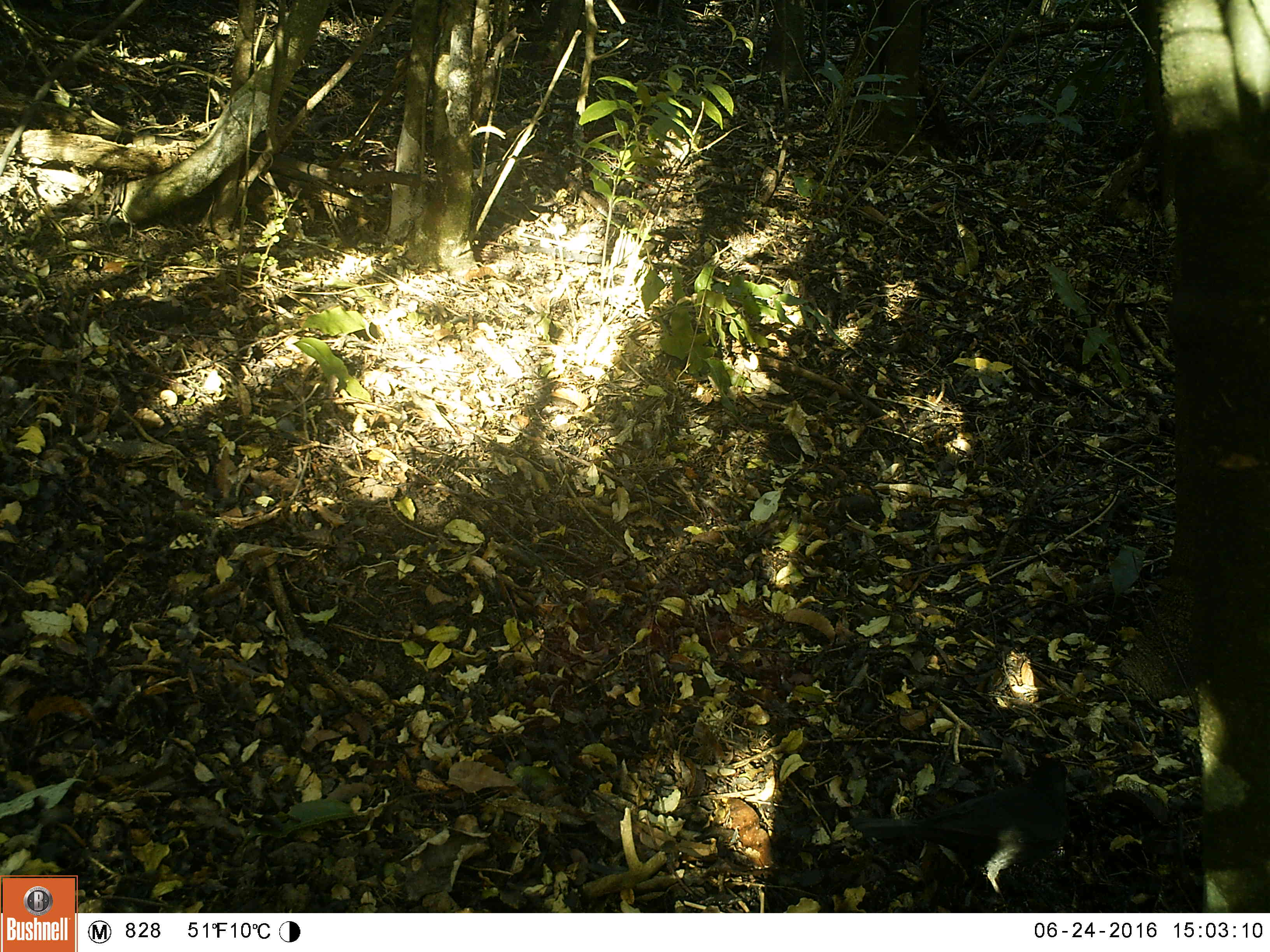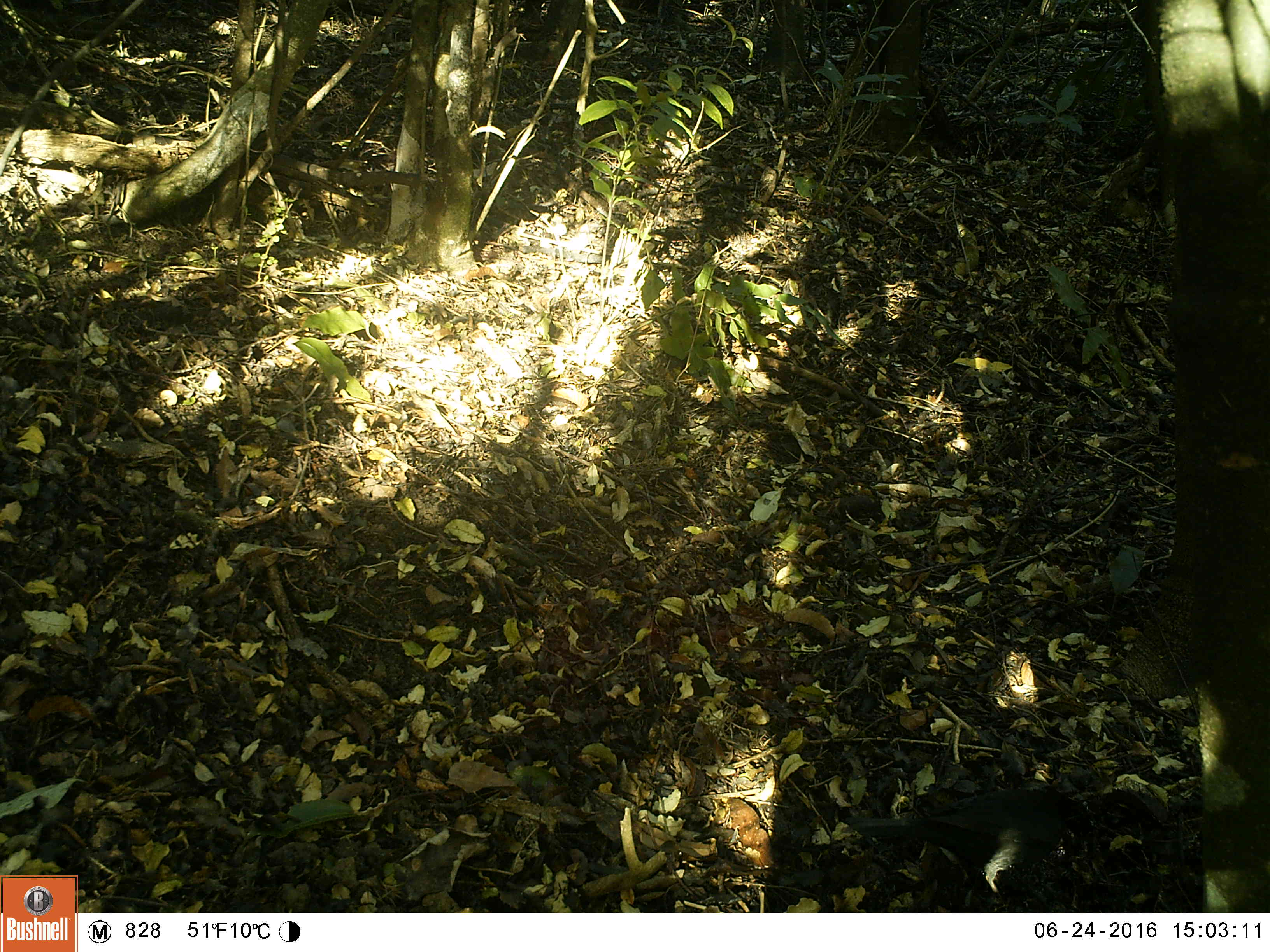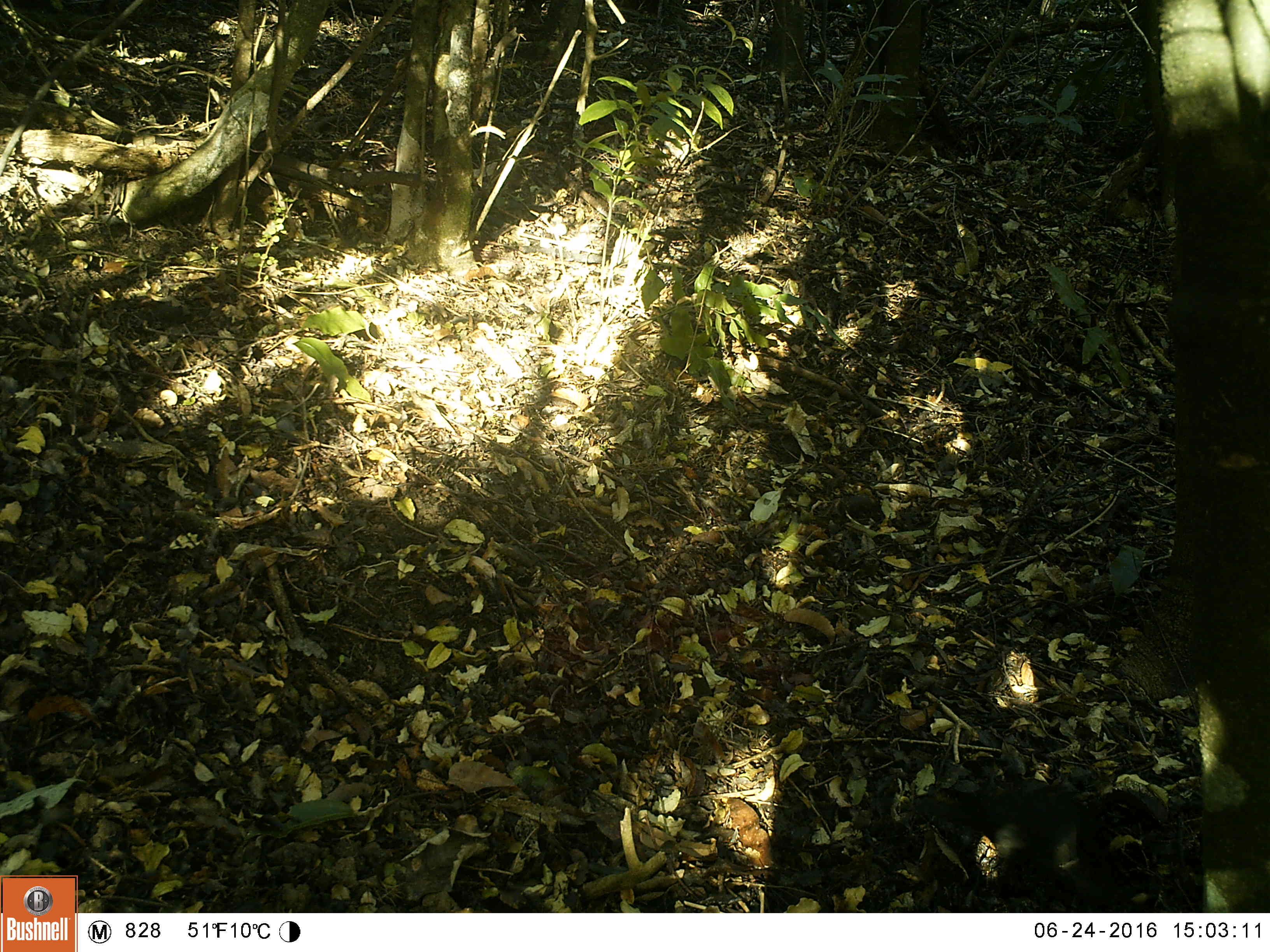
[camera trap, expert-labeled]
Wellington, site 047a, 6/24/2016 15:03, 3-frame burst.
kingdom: Animalia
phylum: Chordata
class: Aves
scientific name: Aves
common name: bird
Bird (Aves).